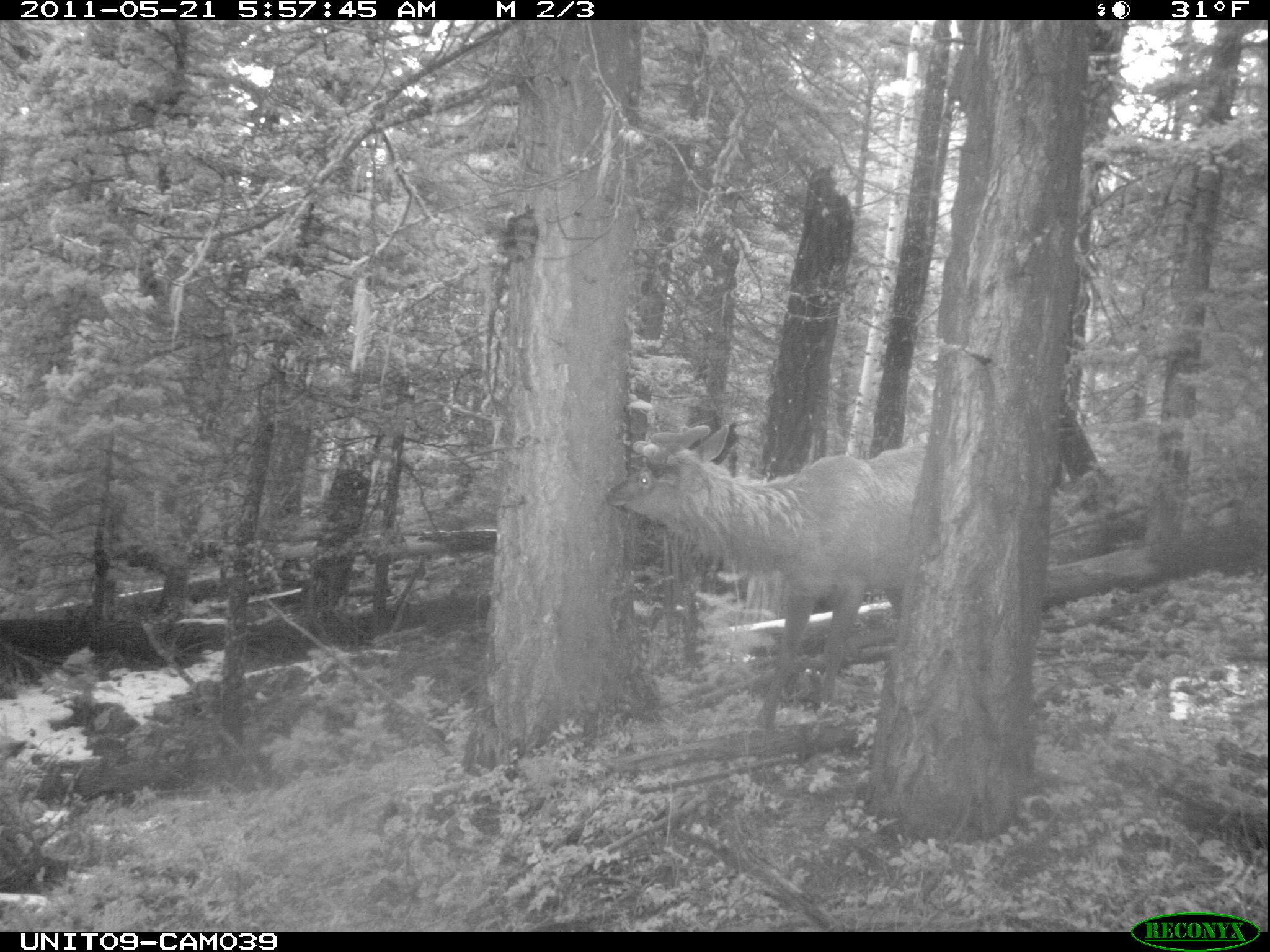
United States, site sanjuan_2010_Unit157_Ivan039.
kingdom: Animalia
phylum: Chordata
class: Mammalia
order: Artiodactyla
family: Cervidae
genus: Cervus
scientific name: Cervus elaphus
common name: red deer